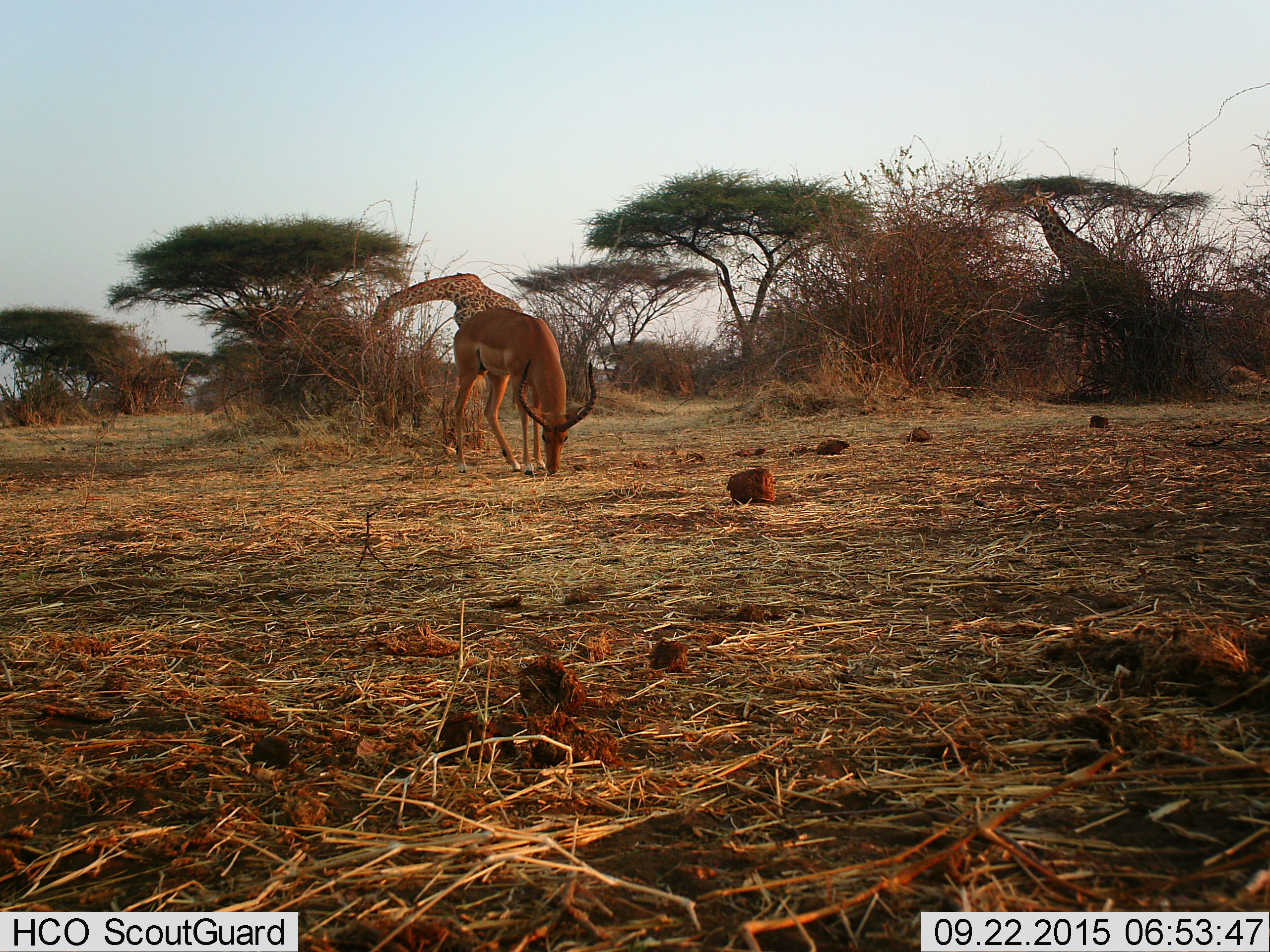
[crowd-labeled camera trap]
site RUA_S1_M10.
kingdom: Animalia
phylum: Chordata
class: Mammalia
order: Artiodactyla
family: Giraffidae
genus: Giraffa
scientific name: Giraffa camelopardalis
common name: giraffe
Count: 2.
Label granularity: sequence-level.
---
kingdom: Animalia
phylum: Chordata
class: Mammalia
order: Artiodactyla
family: Bovidae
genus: Aepyceros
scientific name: Aepyceros melampus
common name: impala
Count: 1.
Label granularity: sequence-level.